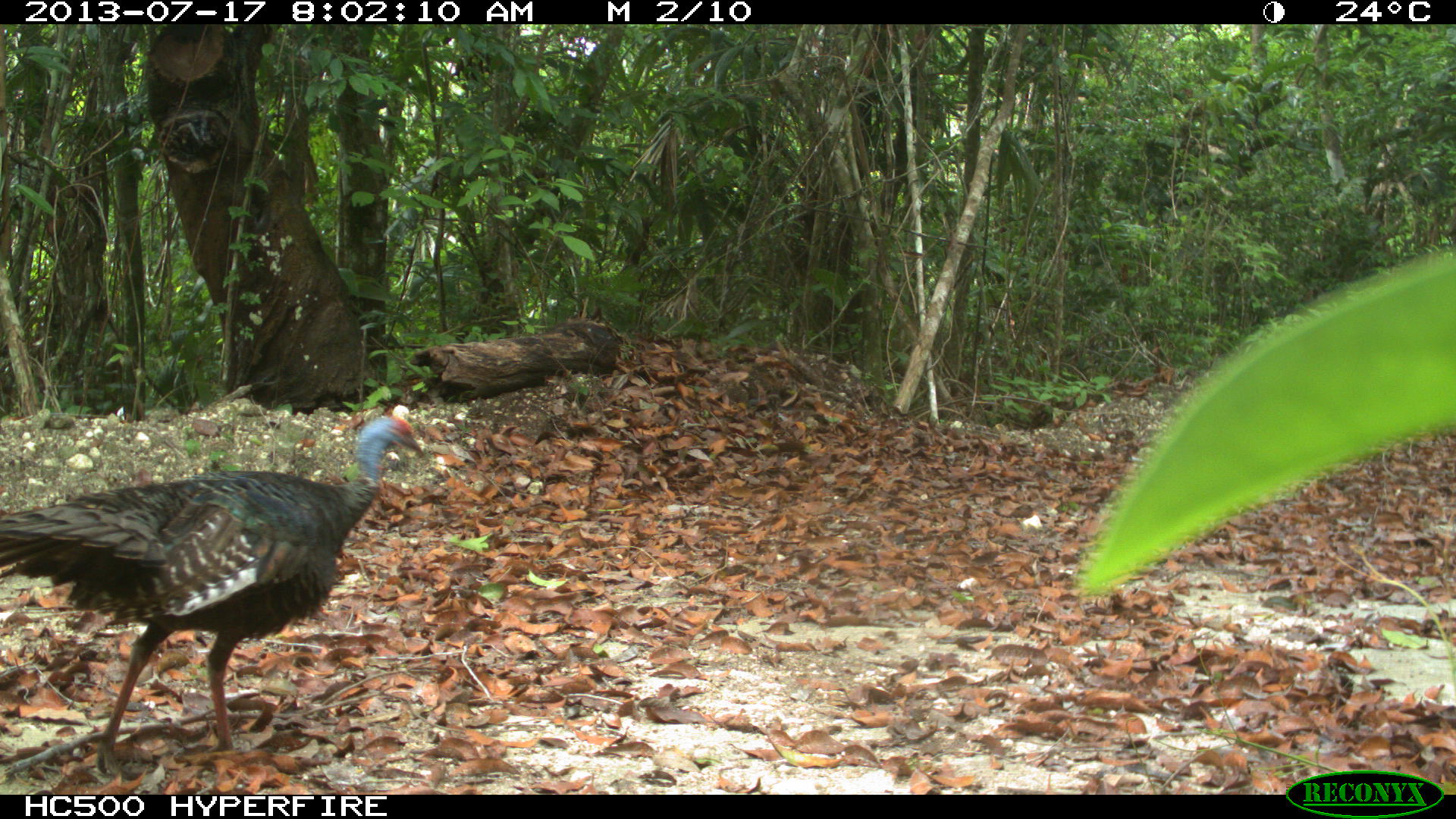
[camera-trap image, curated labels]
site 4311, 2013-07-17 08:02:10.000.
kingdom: Animalia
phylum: Chordata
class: Aves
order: Galliformes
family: Phasianidae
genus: Meleagris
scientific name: Meleagris ocellata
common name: ocellated turkey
Meleagris ocellata (ocellated turkey), count 2.